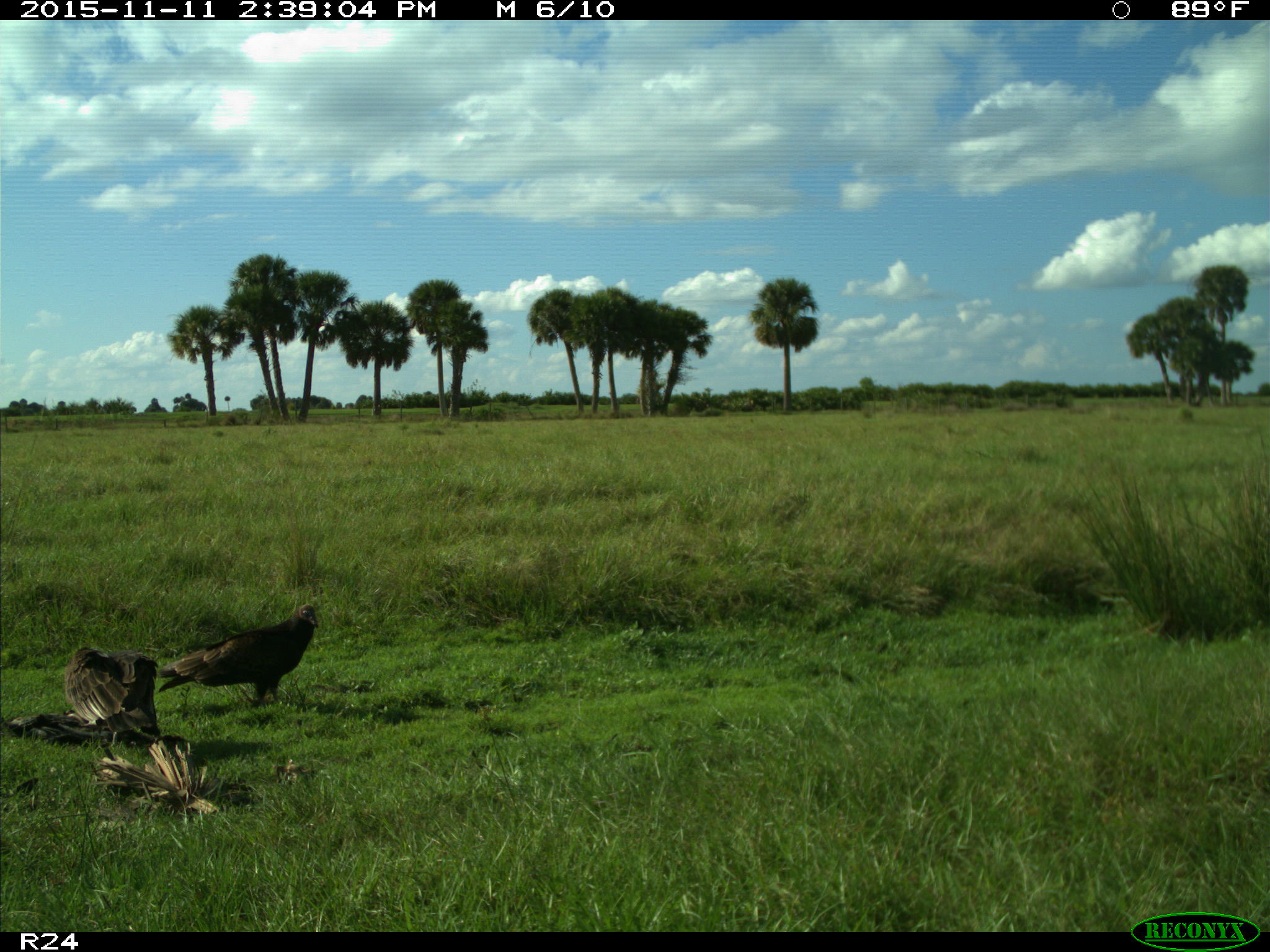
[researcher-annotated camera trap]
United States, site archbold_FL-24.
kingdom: Animalia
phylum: Chordata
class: Aves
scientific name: Aves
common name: birds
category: unidentified bird